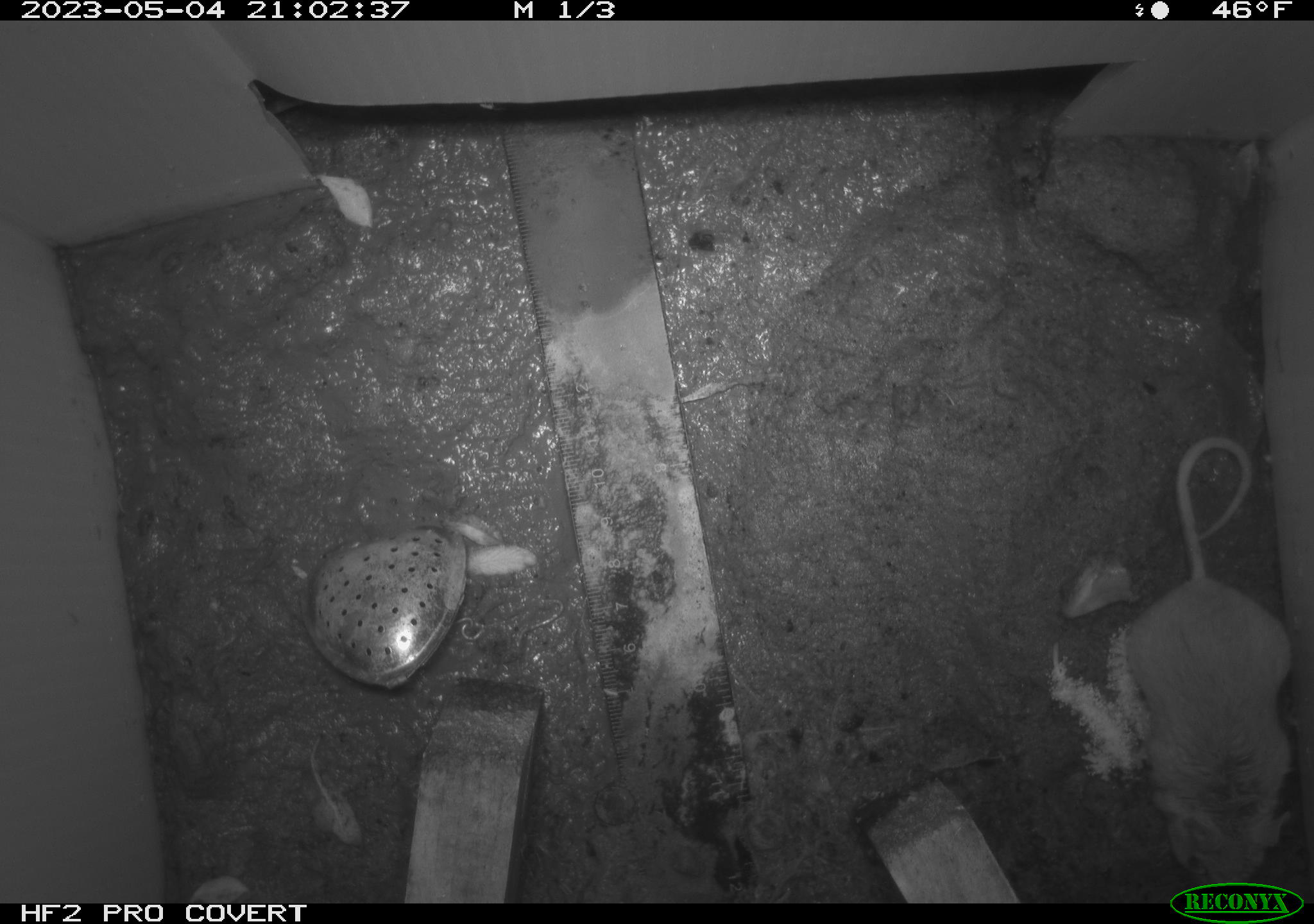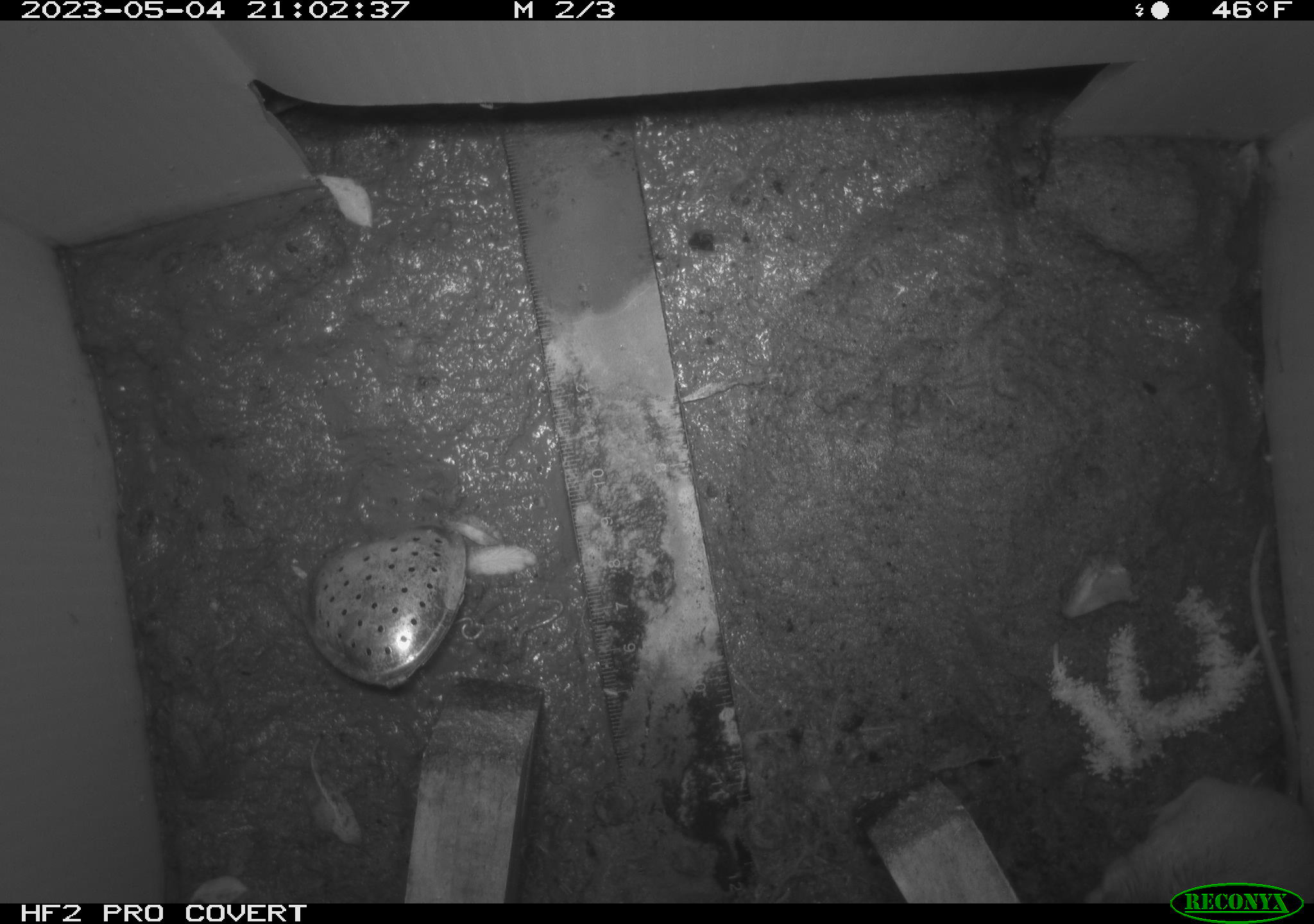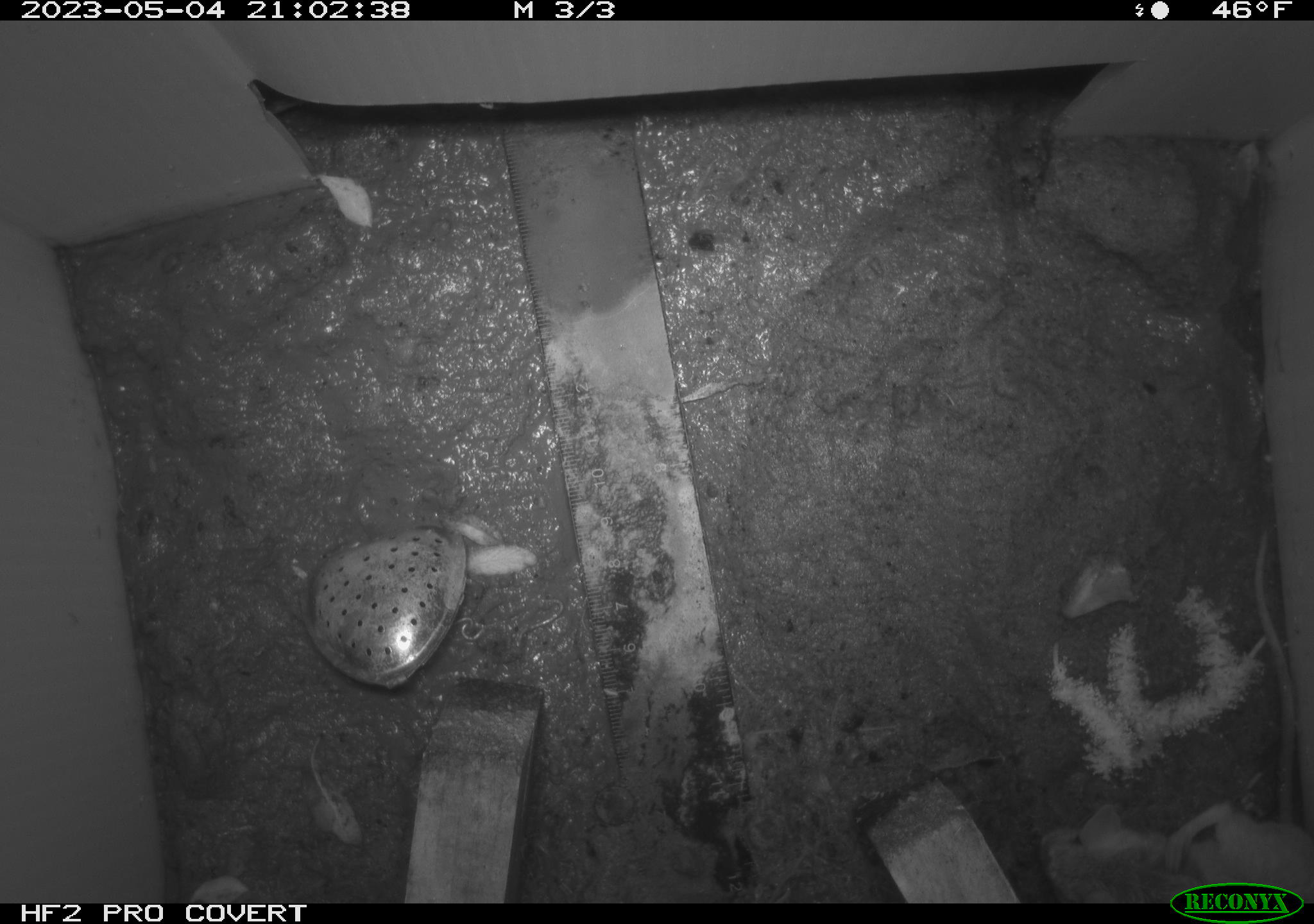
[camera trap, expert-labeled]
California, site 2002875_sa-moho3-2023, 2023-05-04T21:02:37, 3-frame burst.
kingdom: Animalia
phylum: Chordata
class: Mammalia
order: Rodentia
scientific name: Rodentia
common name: mouse species